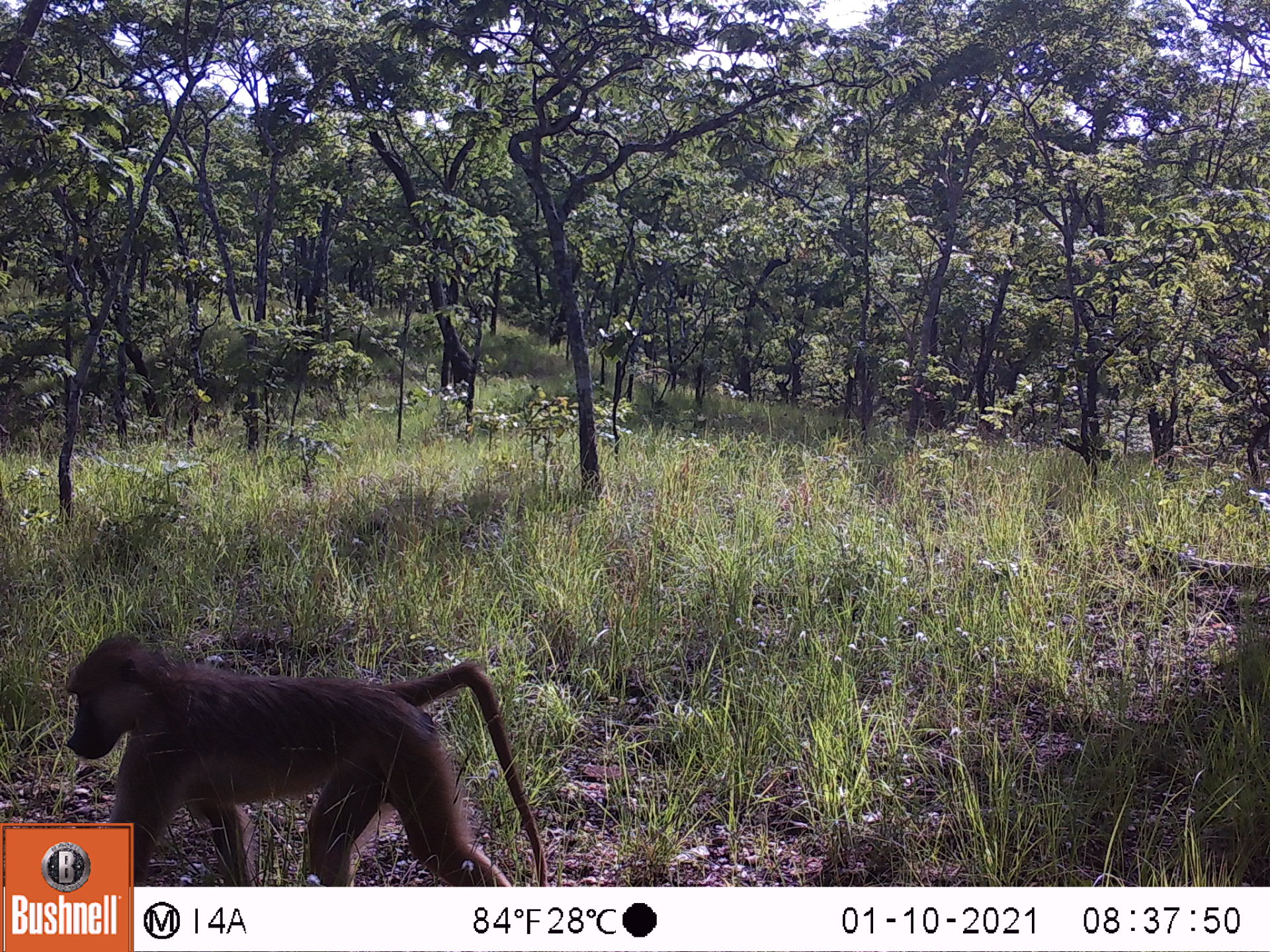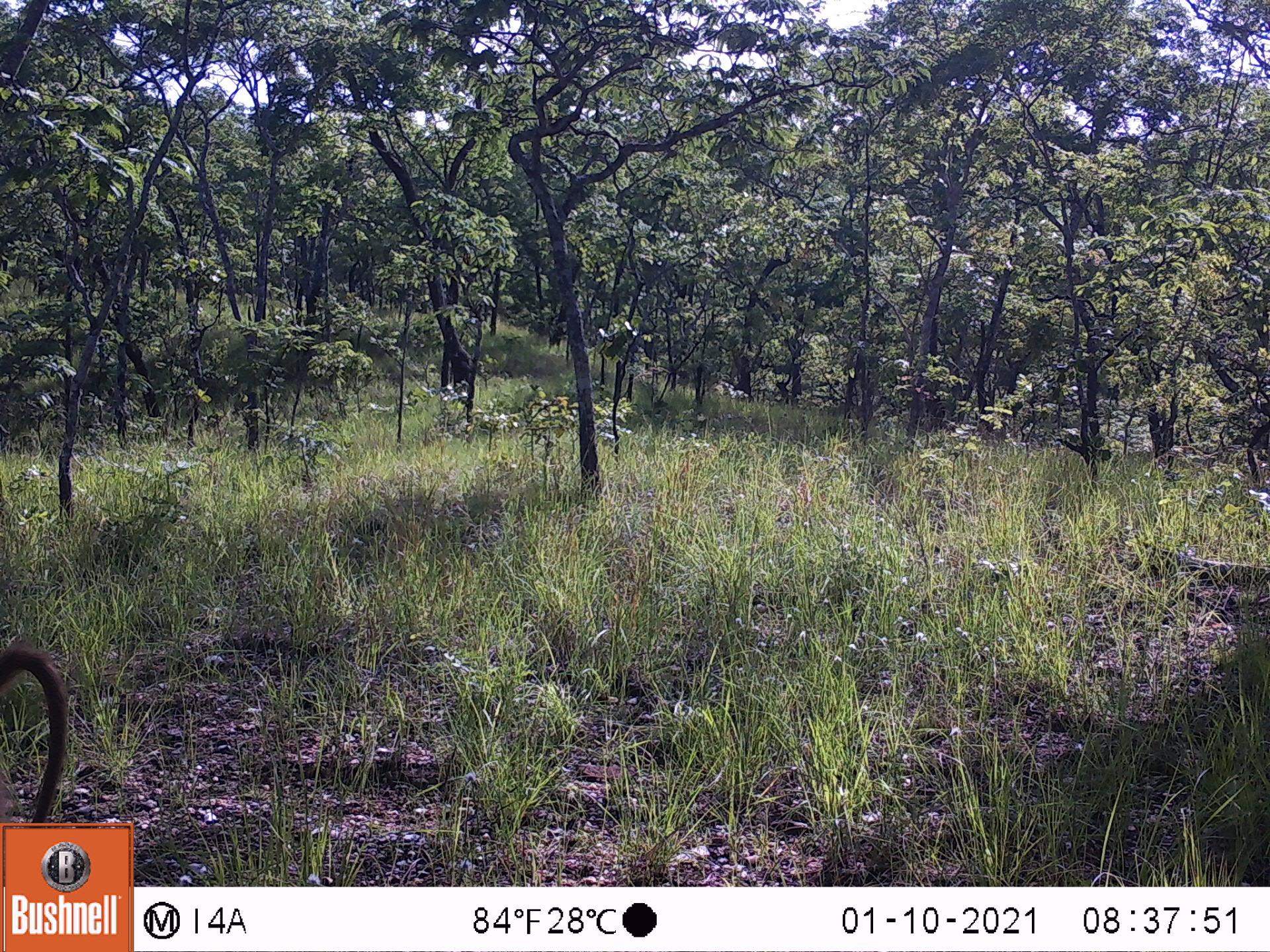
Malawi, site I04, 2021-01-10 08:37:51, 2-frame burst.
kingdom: Animalia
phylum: Chordata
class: Mammalia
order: Primates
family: Cercopithecidae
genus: Papio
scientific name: Papio cynocephalus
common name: yellow baboon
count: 1